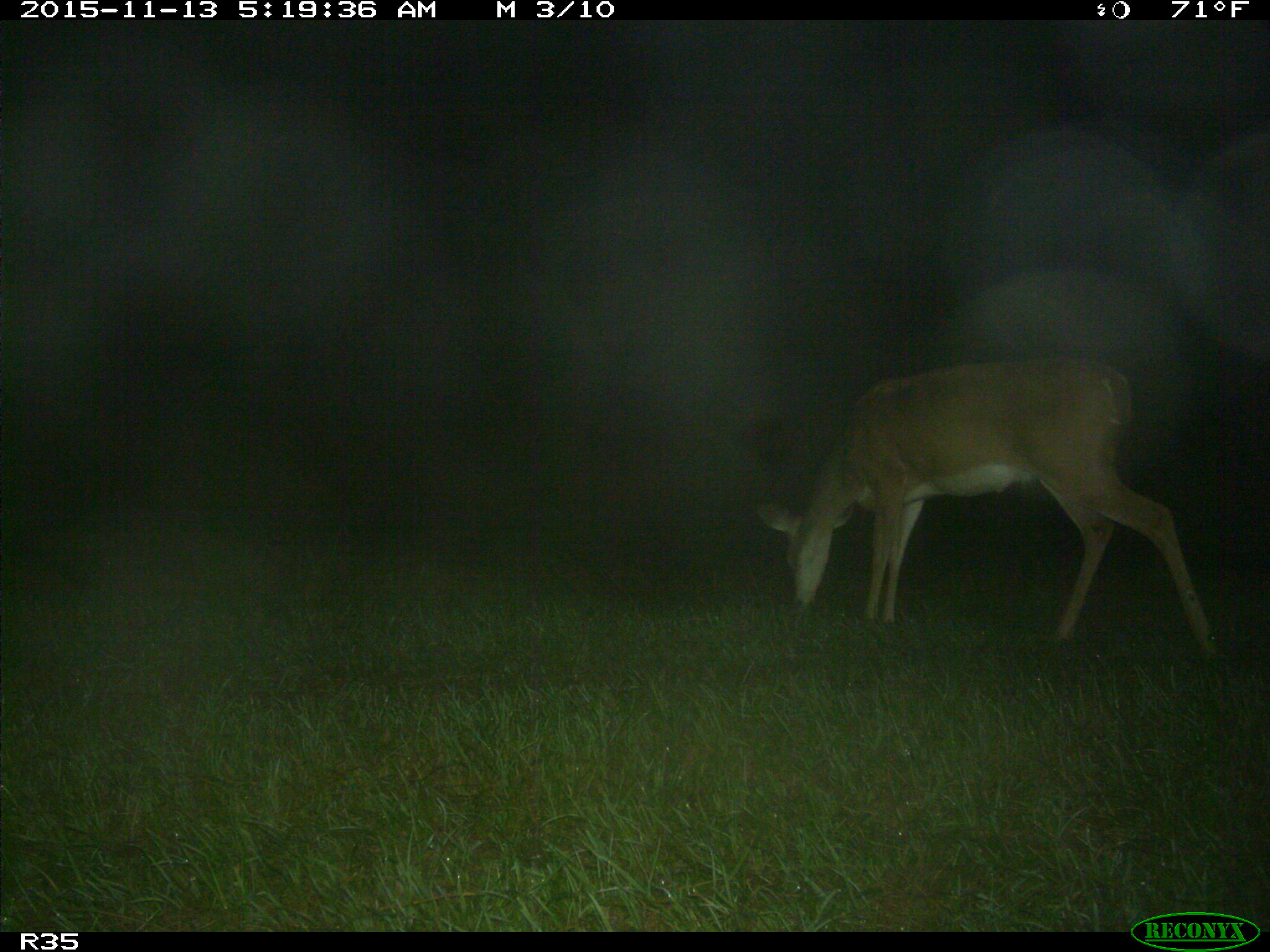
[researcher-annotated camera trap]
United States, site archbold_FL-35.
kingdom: Animalia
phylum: Chordata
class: Mammalia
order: Artiodactyla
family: Cervidae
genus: Odocoileus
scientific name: Odocoileus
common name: deer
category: unidentified deer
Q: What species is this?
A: Unidentified deer (deer) (Odocoileus).